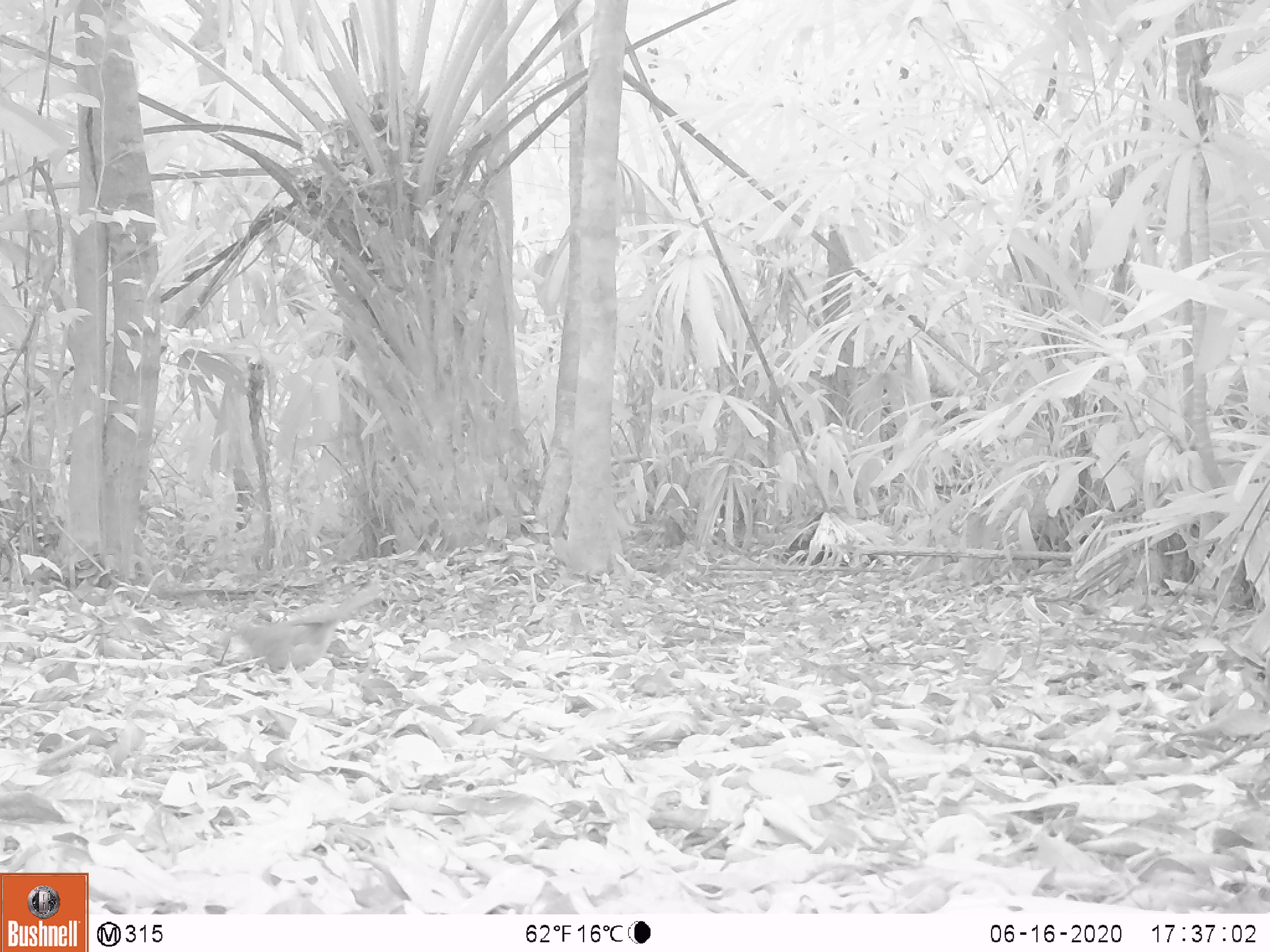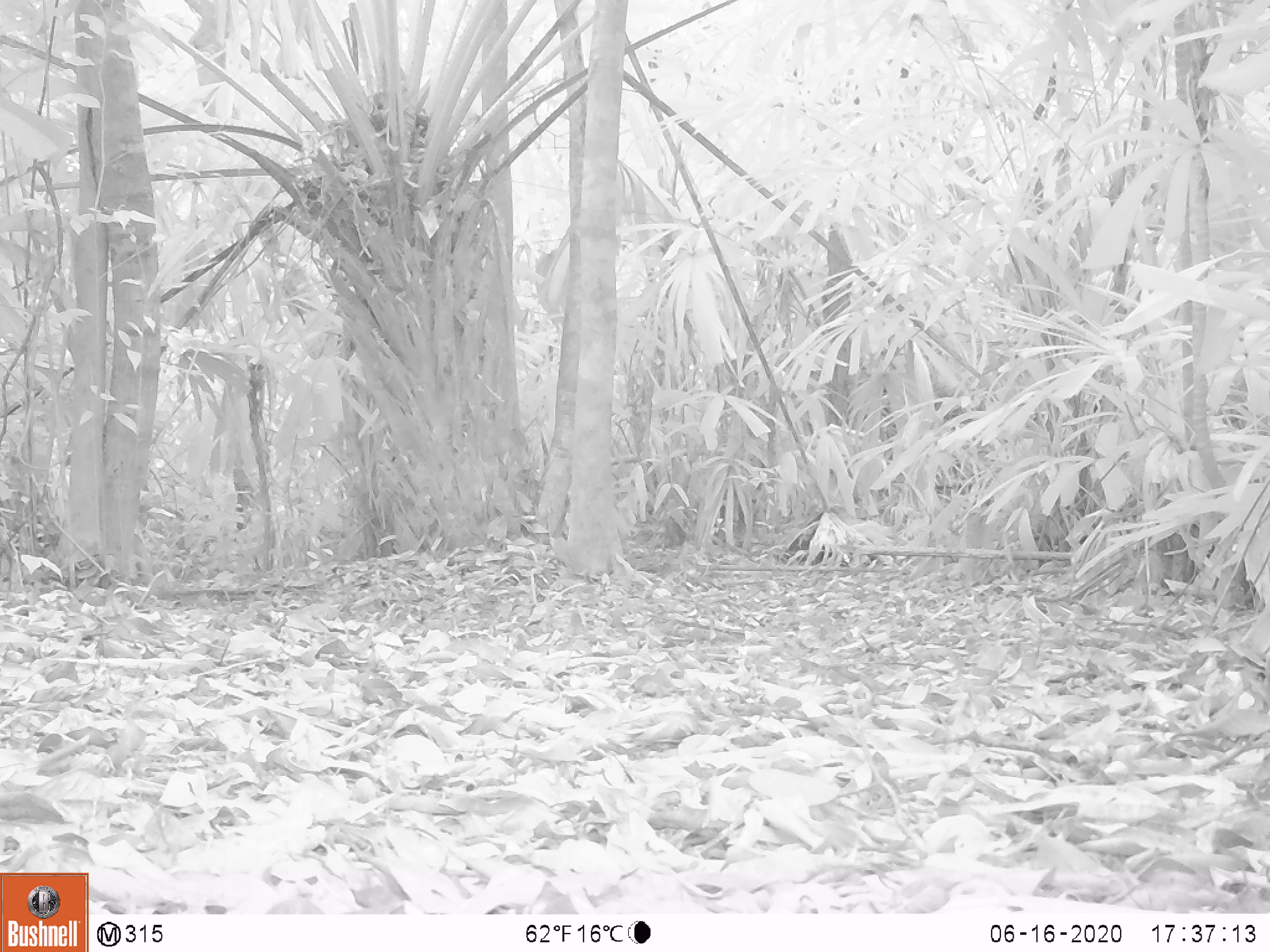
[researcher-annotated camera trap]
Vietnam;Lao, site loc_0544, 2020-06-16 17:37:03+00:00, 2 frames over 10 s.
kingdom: Animalia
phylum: Chordata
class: Aves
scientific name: Aves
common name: bird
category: unidentified bird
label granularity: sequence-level